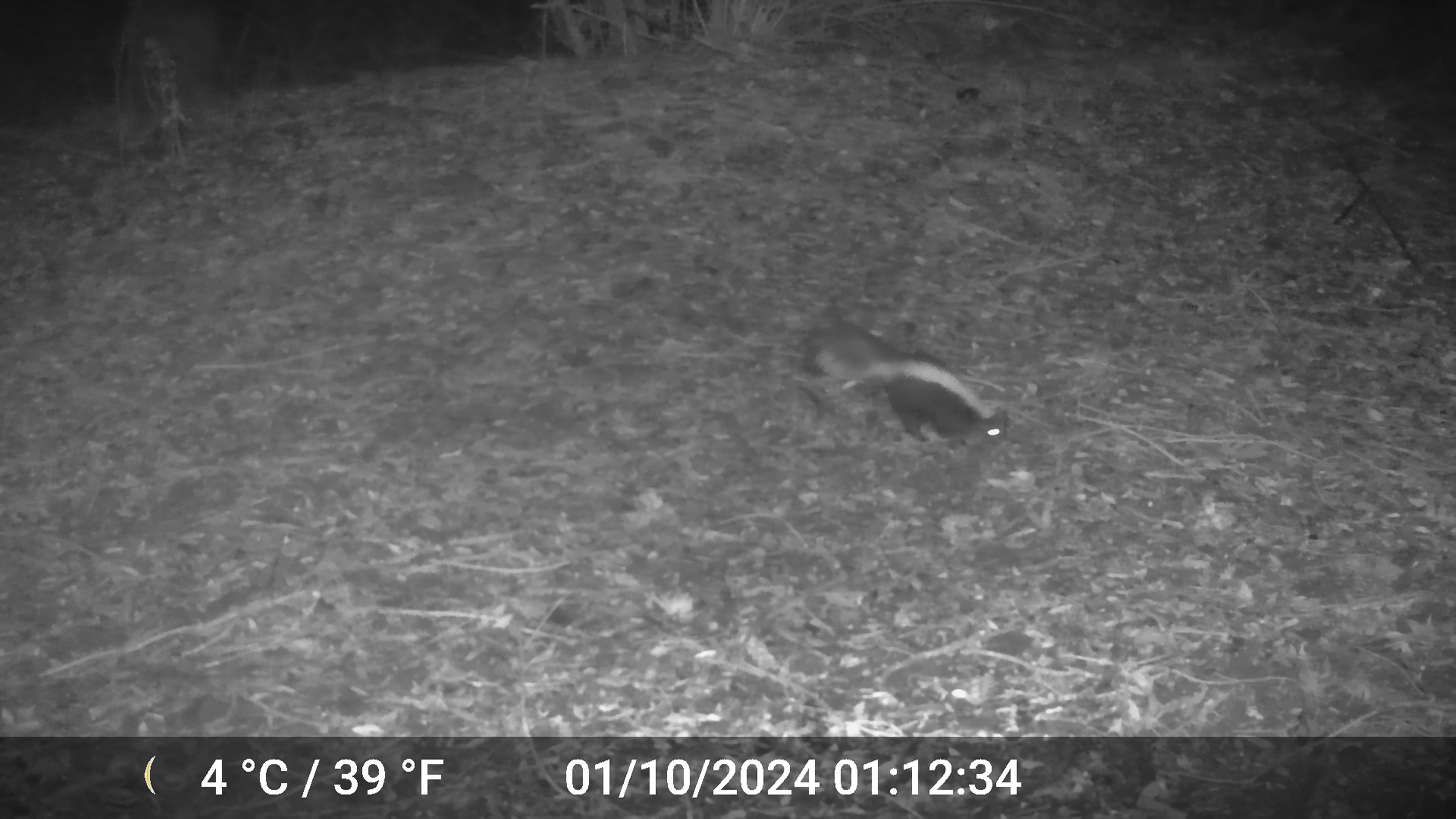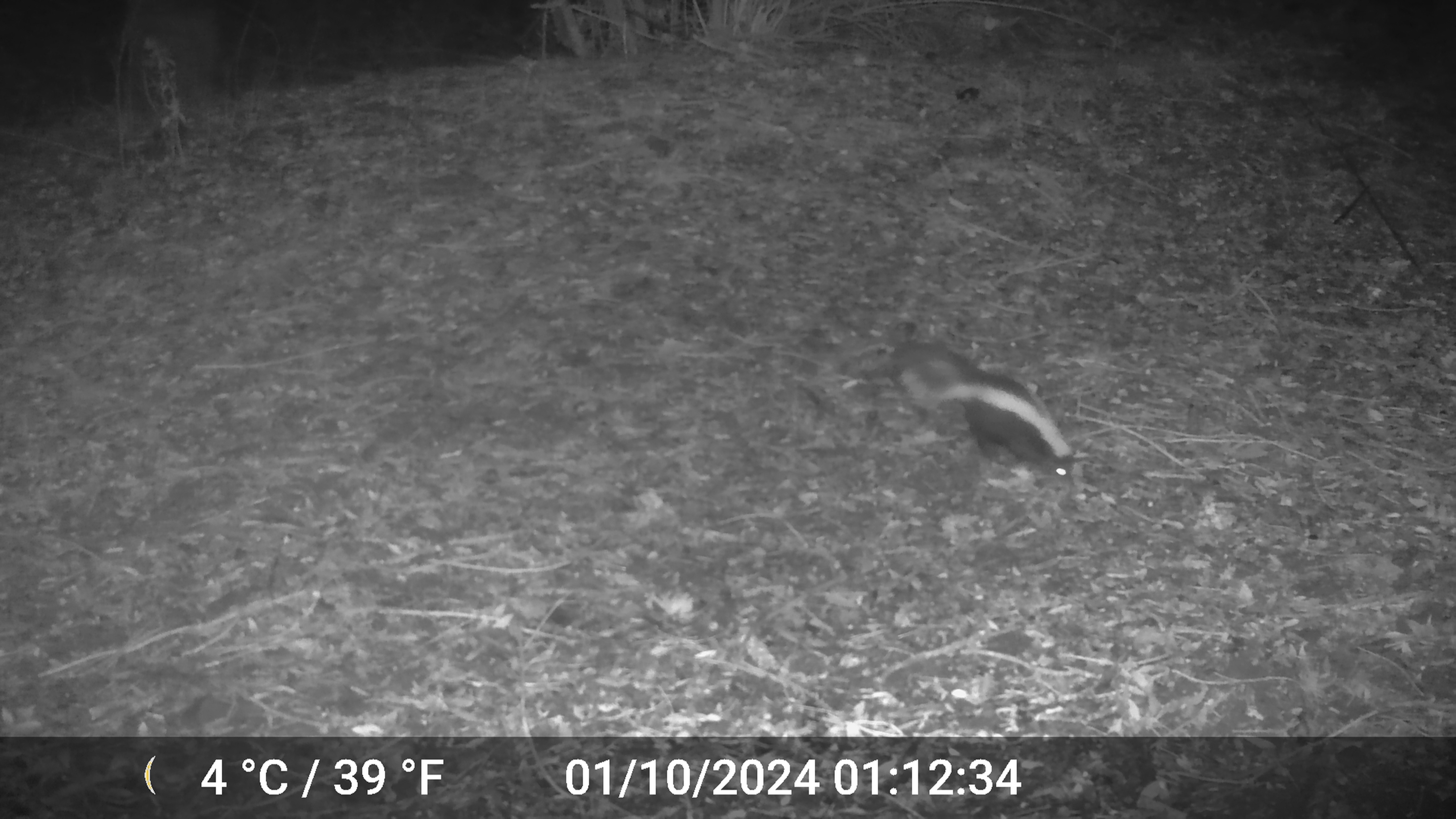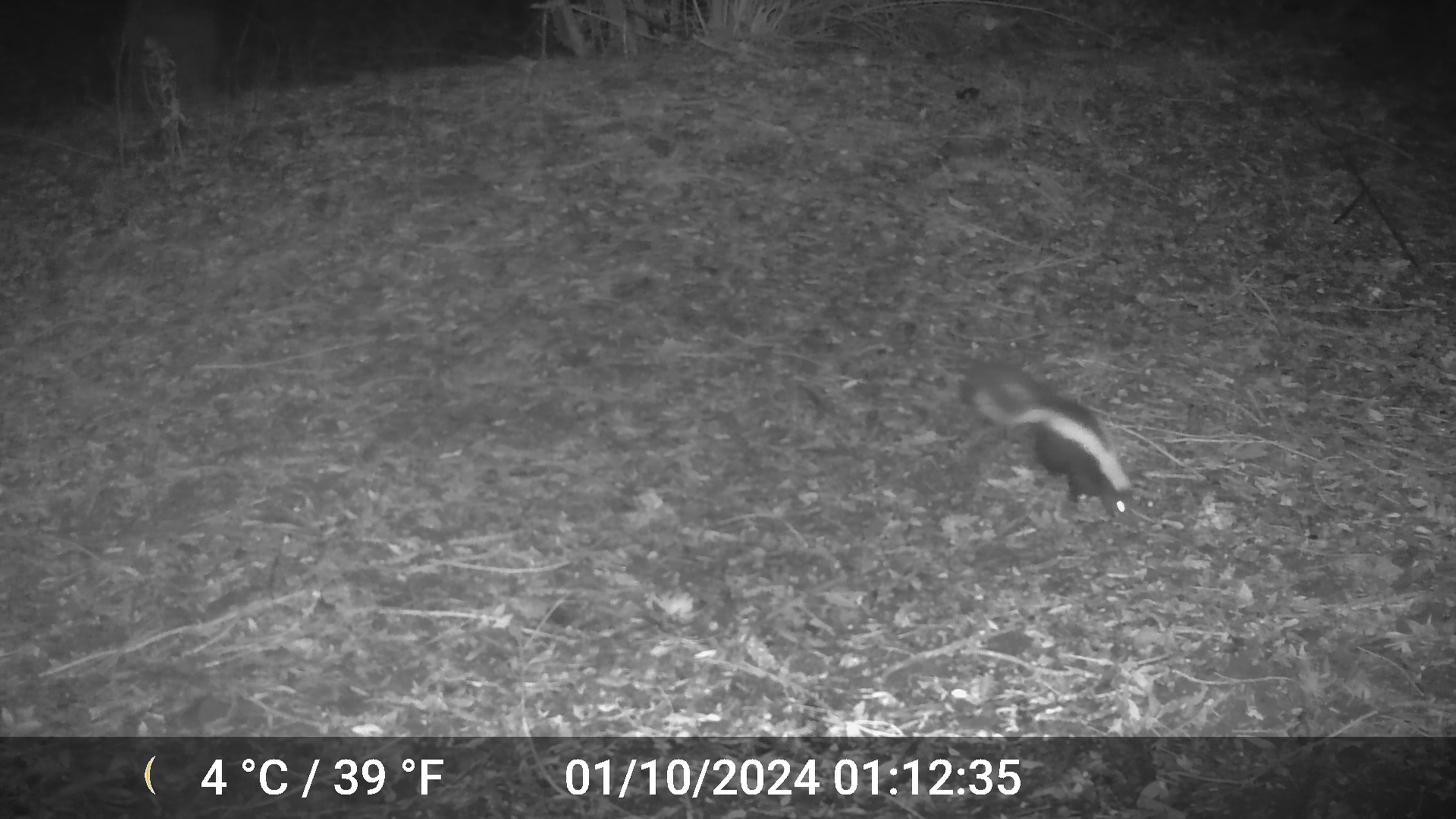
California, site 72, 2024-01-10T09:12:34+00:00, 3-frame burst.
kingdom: Animalia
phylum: Chordata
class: Mammalia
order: Carnivora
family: Mephitidae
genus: Mephitis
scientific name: Mephitis mephitis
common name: striped skunk